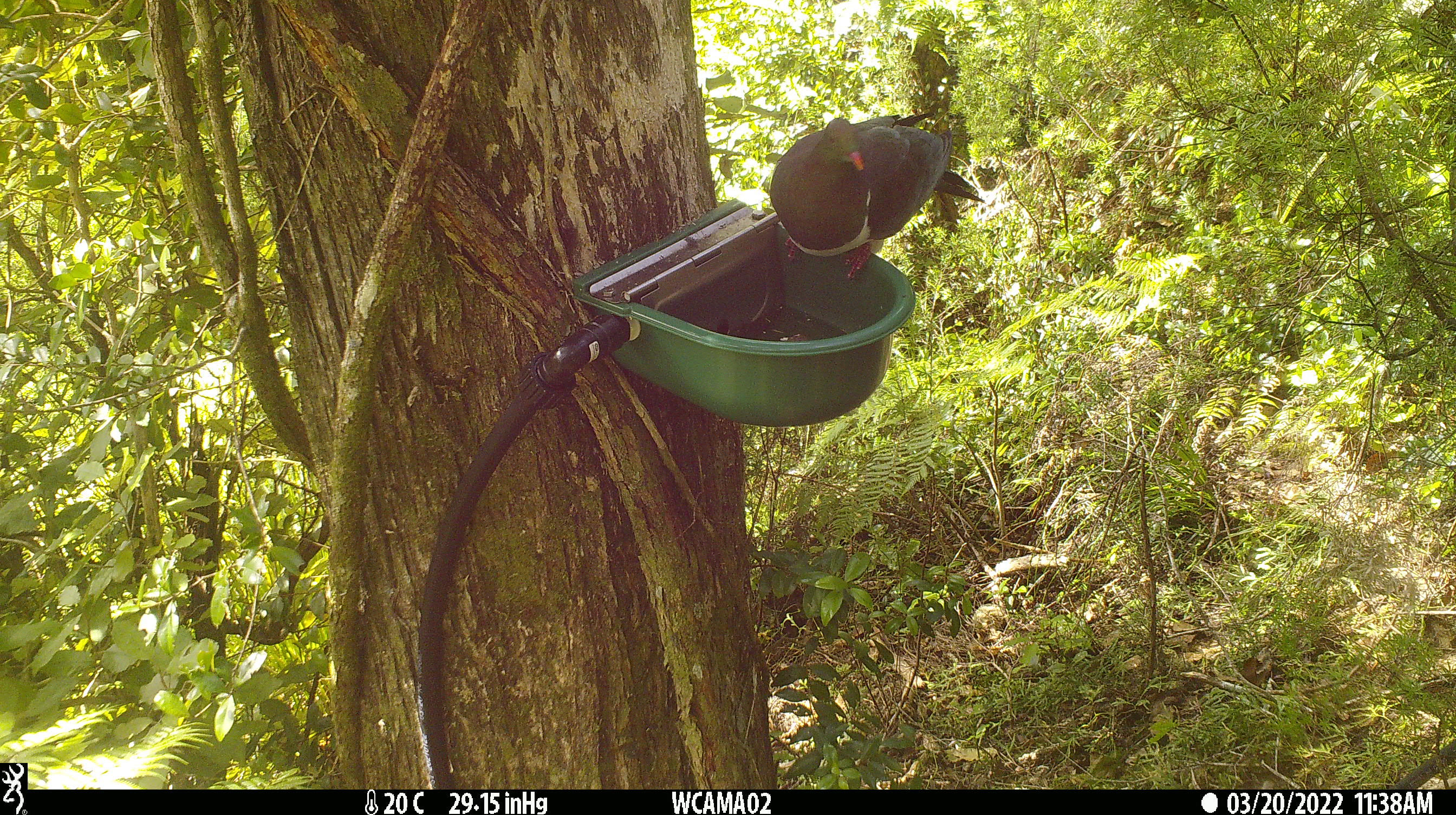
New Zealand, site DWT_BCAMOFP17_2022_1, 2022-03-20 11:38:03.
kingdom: Animalia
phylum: Chordata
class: Aves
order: Columbiformes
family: Columbidae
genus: Hemiphaga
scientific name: Hemiphaga novaeseelandiae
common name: new zealand pigeon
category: kereru